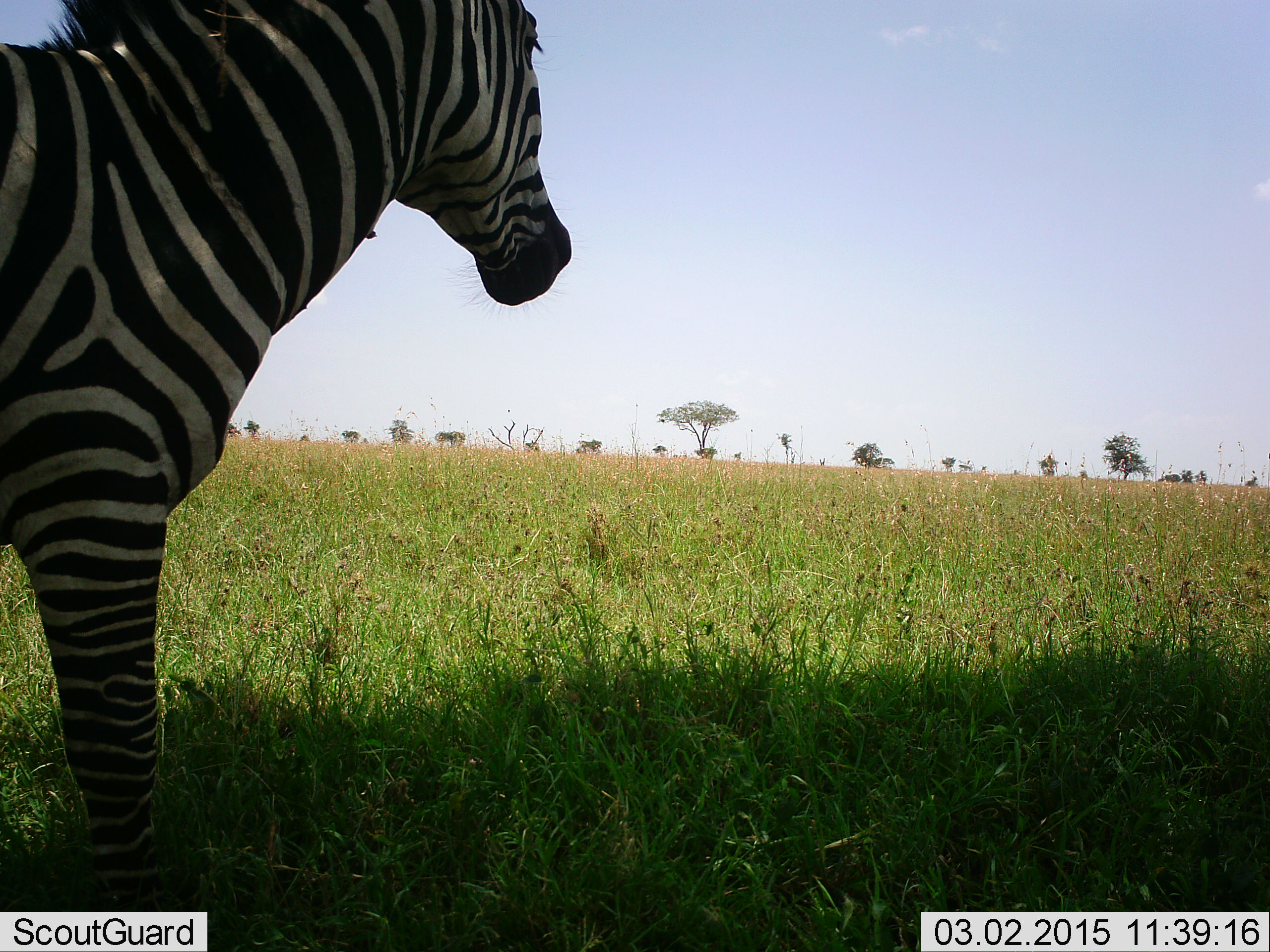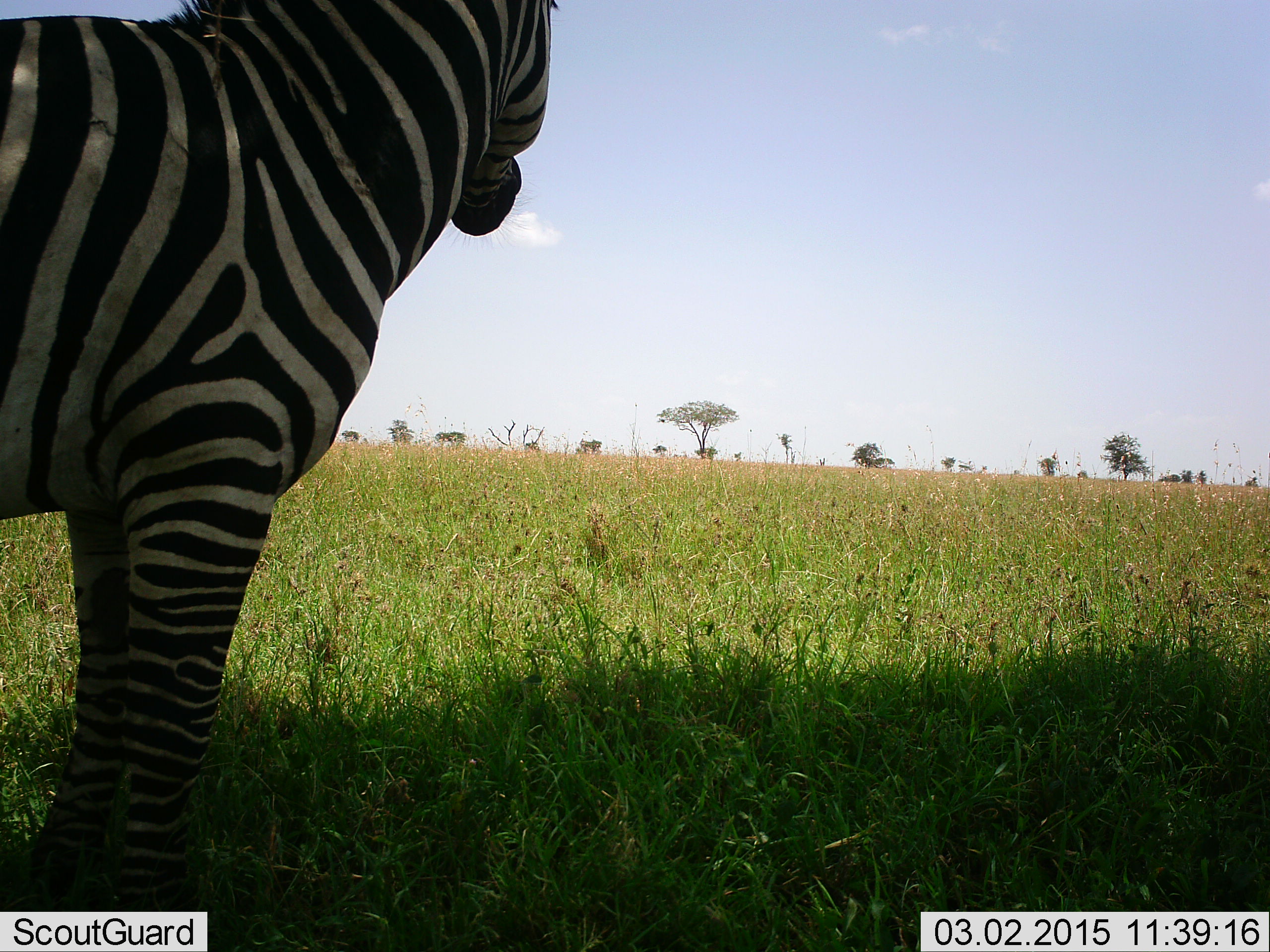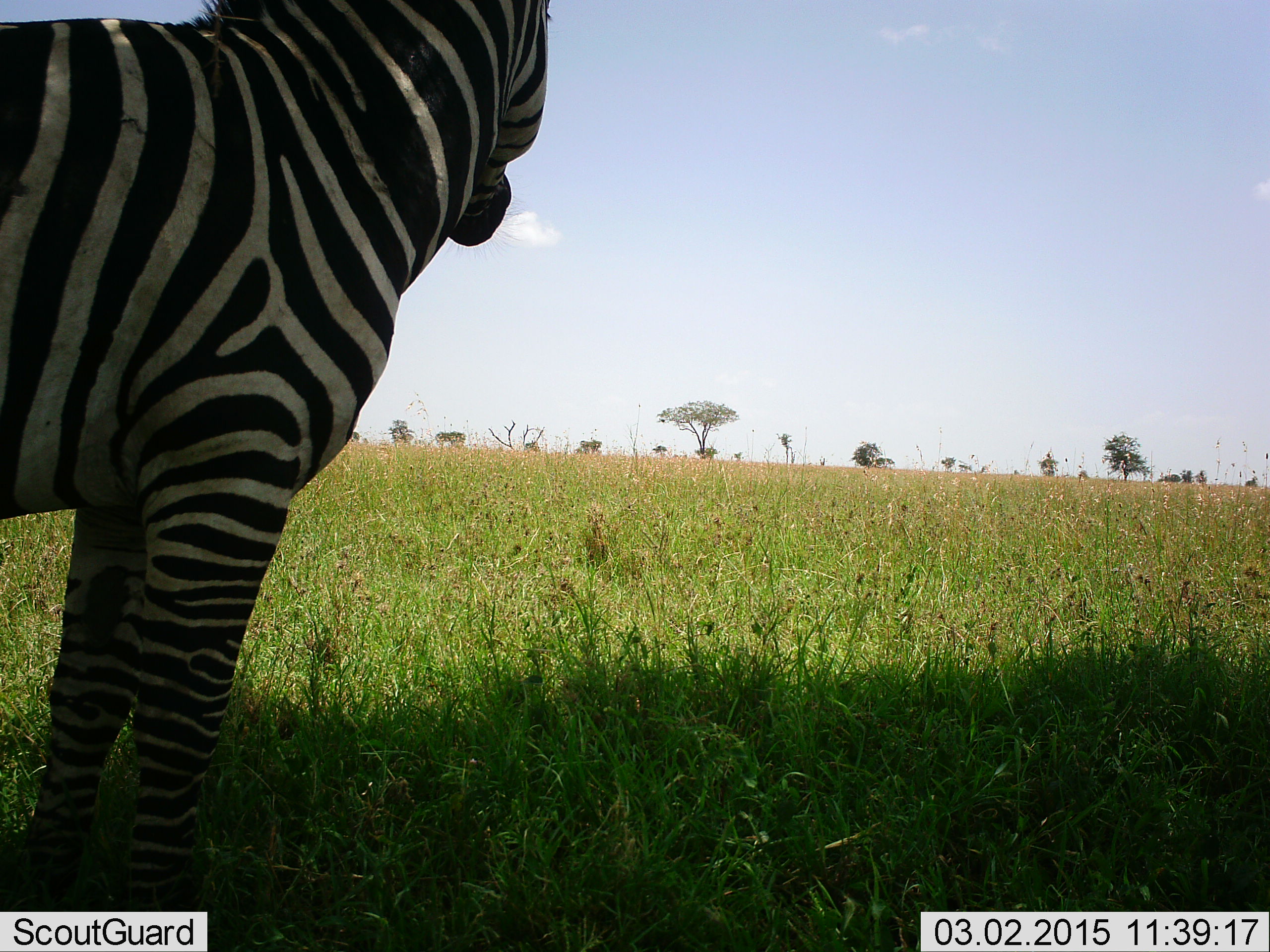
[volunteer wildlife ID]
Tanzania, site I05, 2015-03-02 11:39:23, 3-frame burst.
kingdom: Animalia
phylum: Chordata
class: Mammalia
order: Perissodactyla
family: Equidae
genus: Equus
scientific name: Equus quagga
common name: plains zebra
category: zebra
Zebra (plains zebra) (Equus quagga), count 1. Behavior (volunteer vote fractions): standing 100%, resting 0%, moving 0%, interacting 0%. Young present (vote fraction): 0%. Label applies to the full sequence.